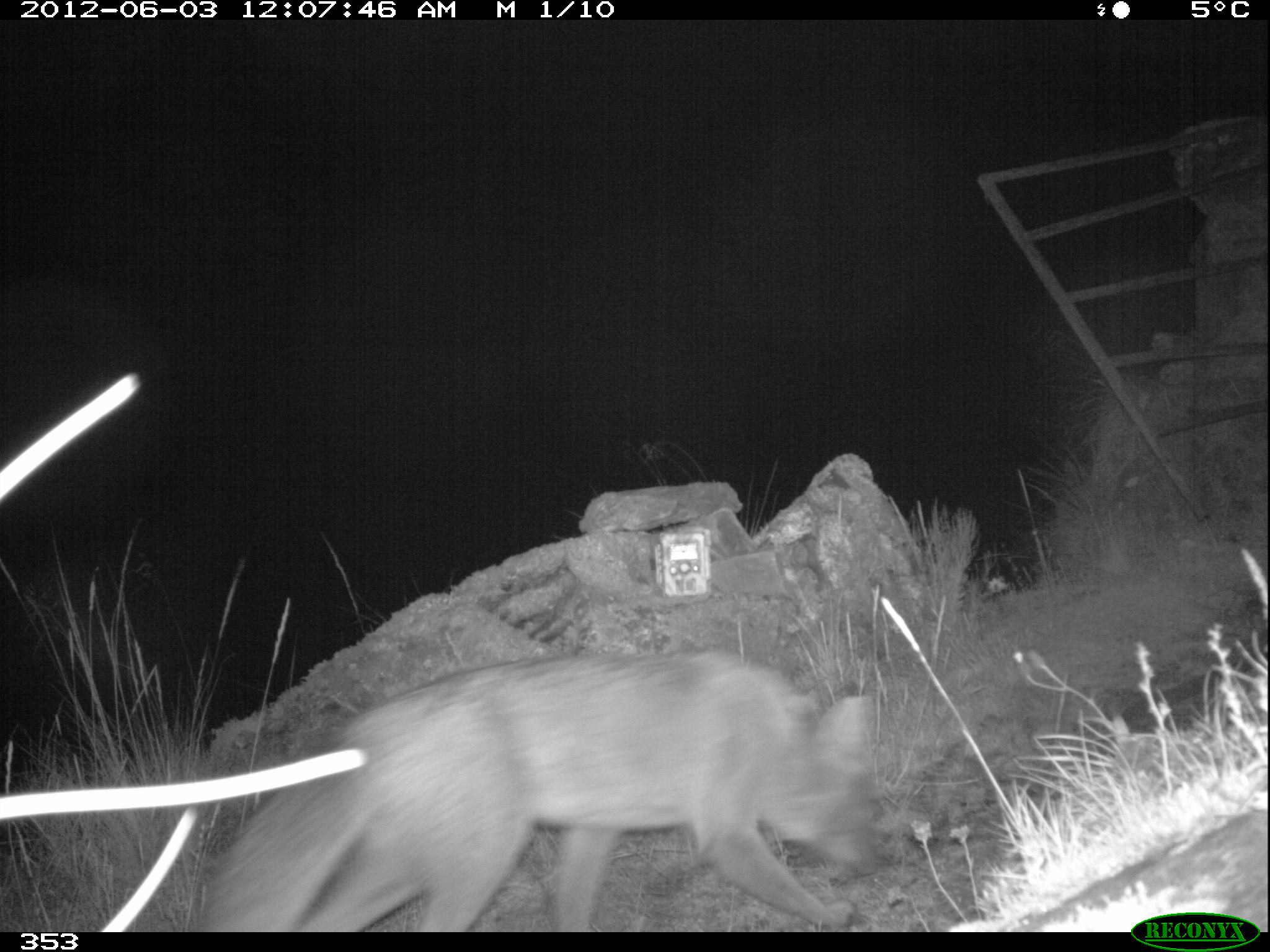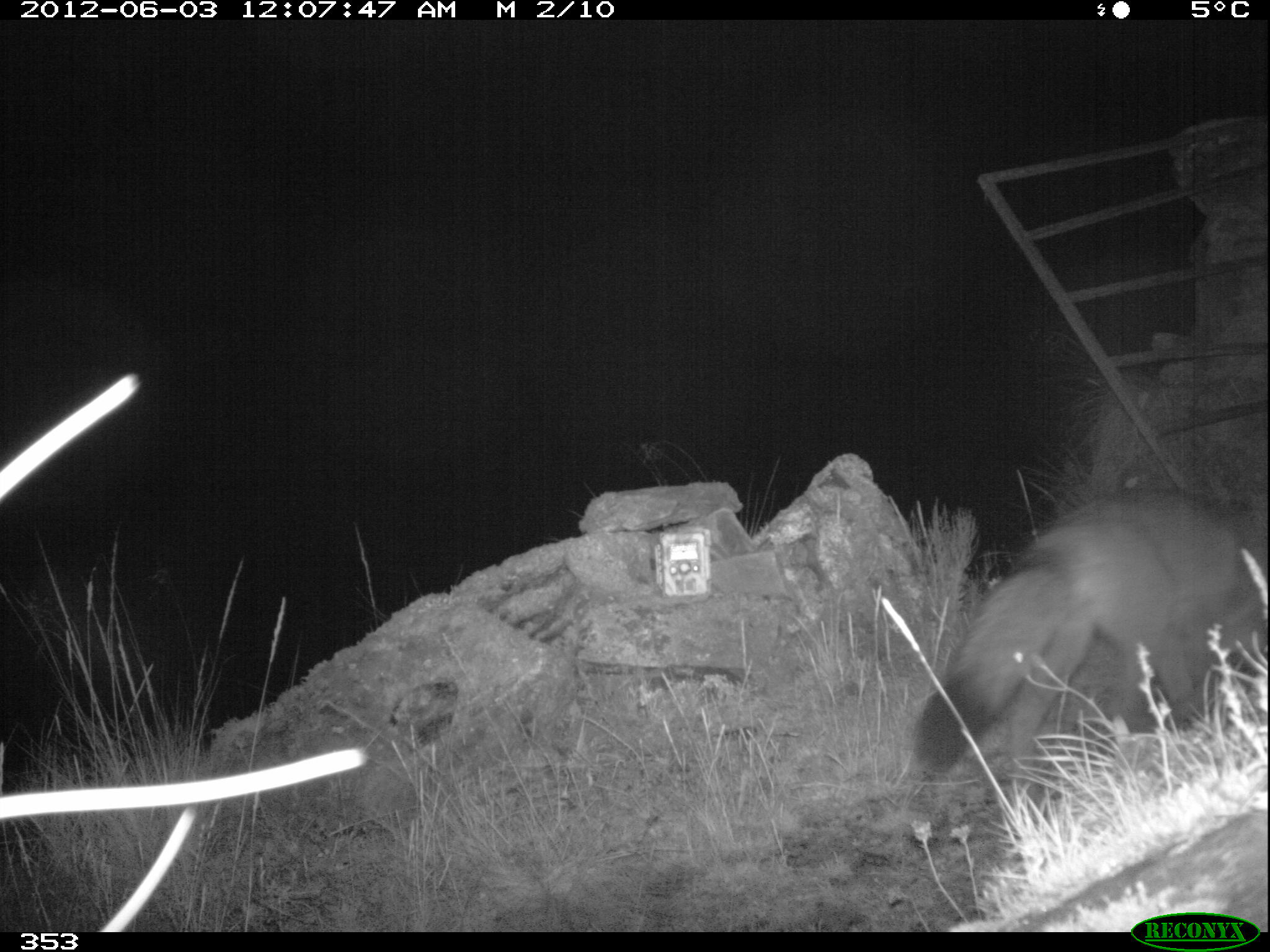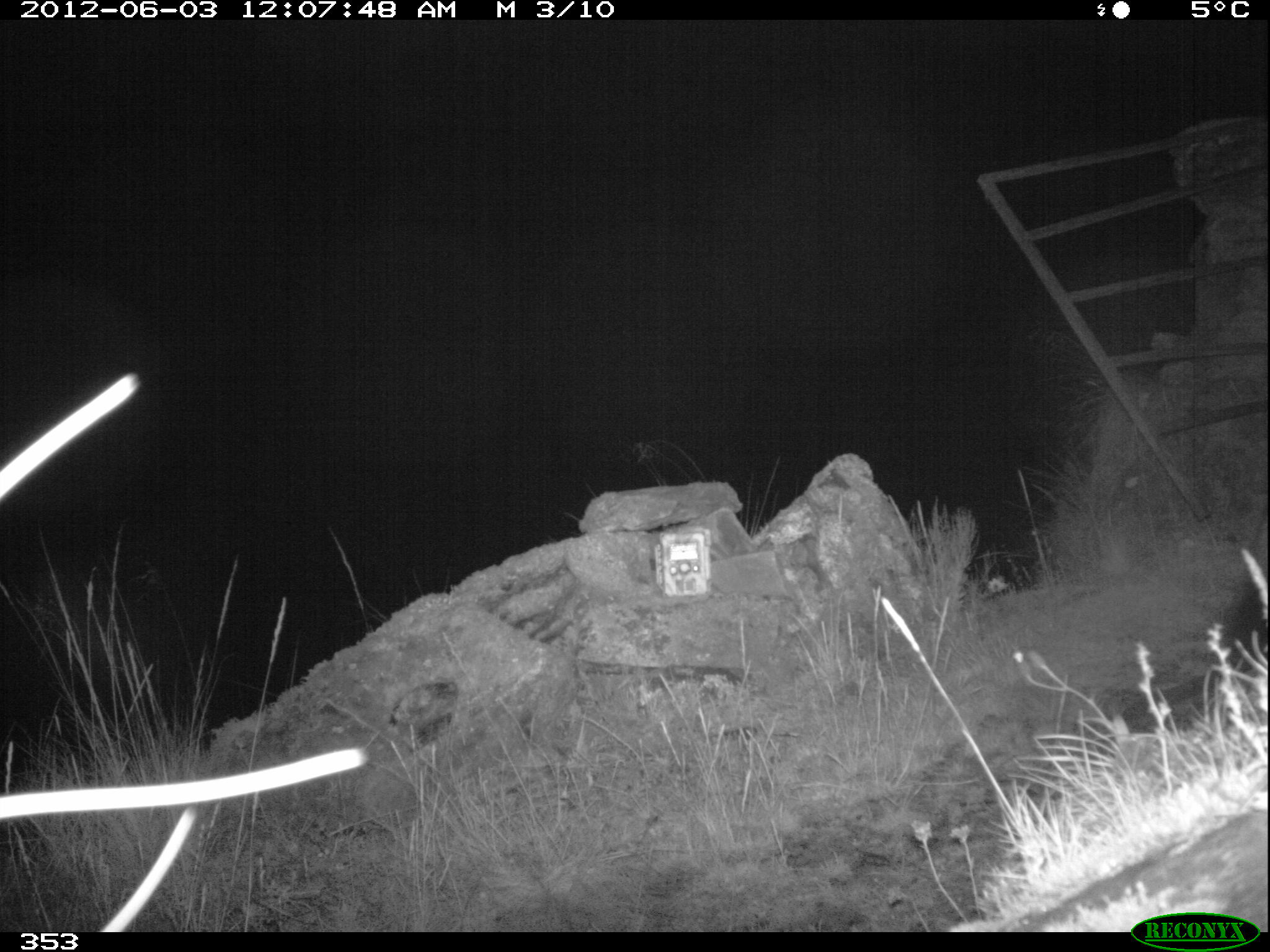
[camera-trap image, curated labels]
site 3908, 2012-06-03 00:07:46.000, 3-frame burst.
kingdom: Animalia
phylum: Chordata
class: Mammalia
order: Carnivora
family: Canidae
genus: Lycalopex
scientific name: Lycalopex culpaeus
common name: culpeo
Lycalopex culpaeus (culpeo).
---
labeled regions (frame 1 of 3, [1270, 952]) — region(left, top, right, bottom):
lycalopex culpaeus: region(192, 646, 890, 932)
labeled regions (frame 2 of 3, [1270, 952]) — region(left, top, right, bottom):
lycalopex culpaeus: region(912, 488, 1261, 795)